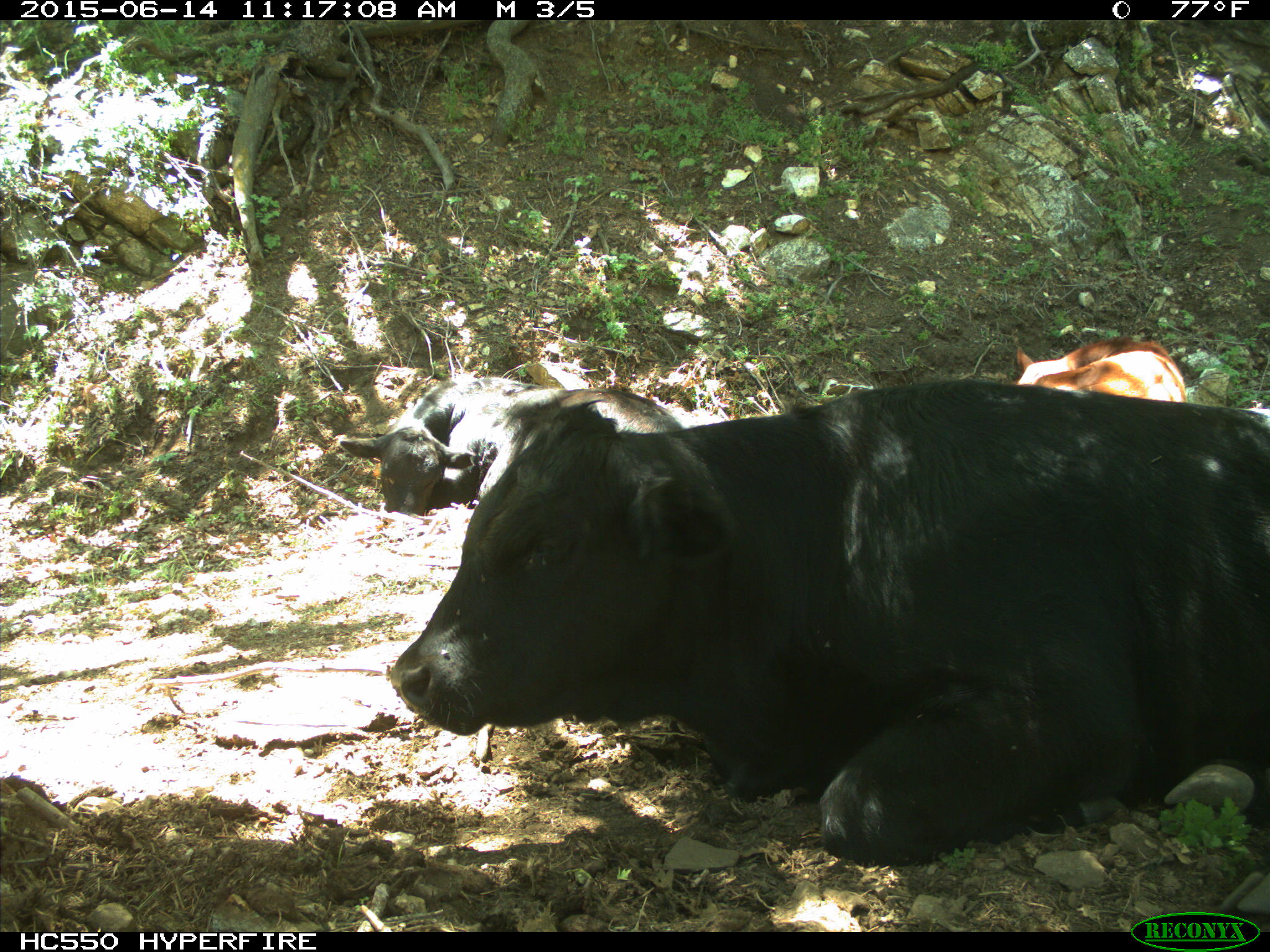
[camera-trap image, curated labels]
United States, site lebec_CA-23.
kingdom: Animalia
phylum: Chordata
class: Mammalia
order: Artiodactyla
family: Bovidae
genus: Bos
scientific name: Bos taurus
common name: domestic cow